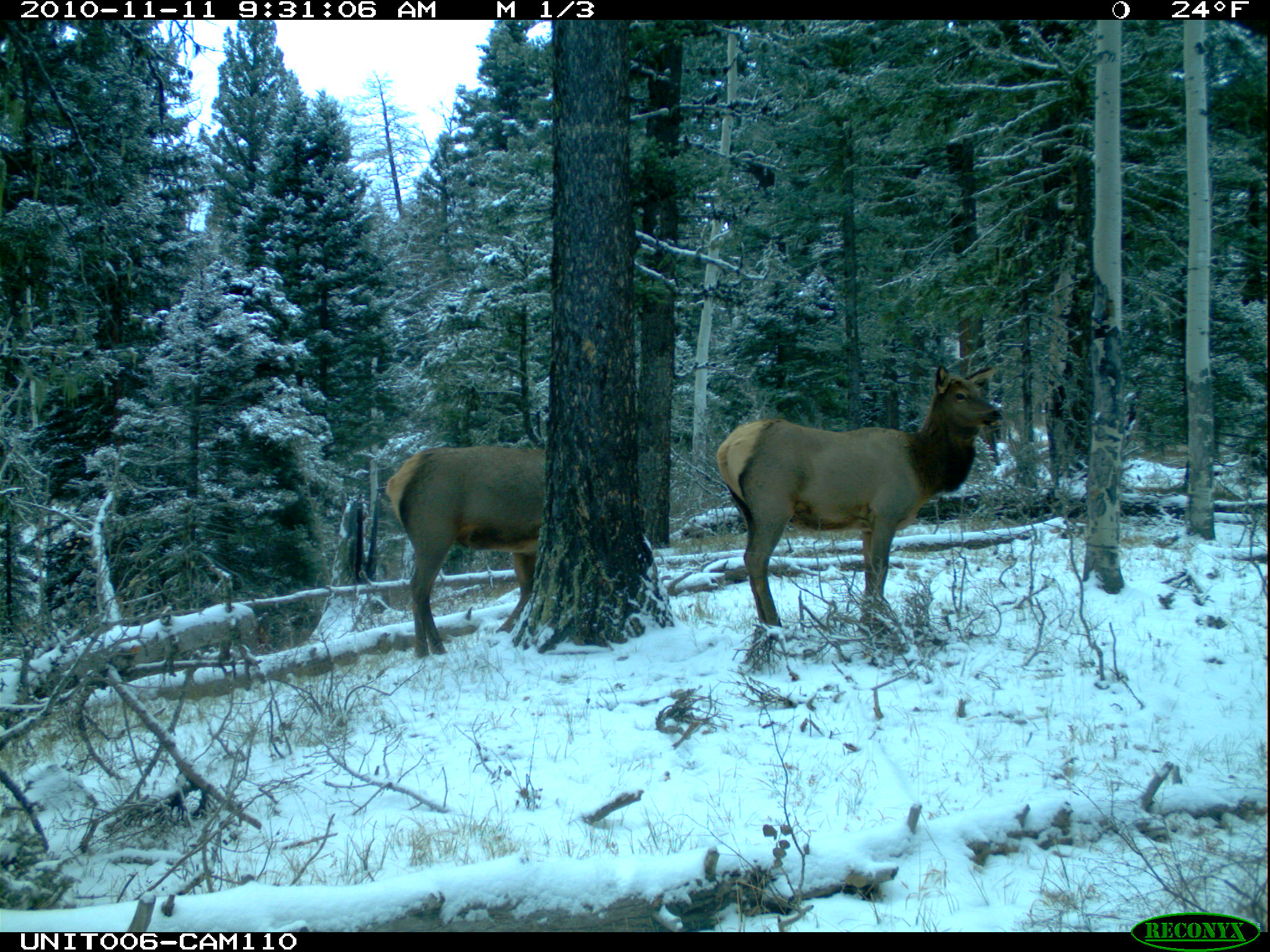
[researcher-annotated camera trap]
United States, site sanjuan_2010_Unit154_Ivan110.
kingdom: Animalia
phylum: Chordata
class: Mammalia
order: Artiodactyla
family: Cervidae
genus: Cervus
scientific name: Cervus elaphus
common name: red deer